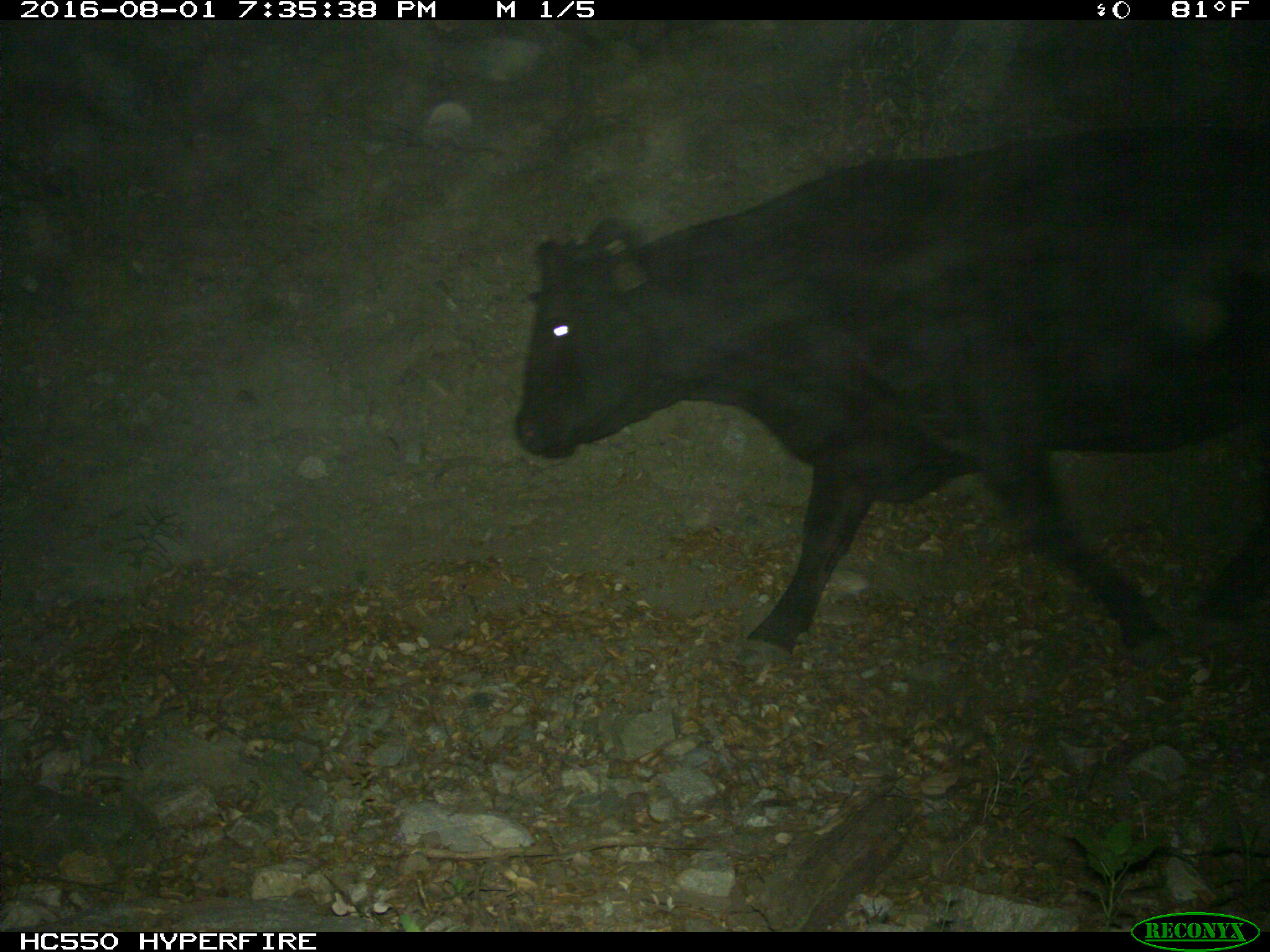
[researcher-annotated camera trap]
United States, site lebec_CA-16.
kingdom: Animalia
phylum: Chordata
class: Mammalia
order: Artiodactyla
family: Bovidae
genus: Bos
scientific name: Bos taurus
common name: domestic cow